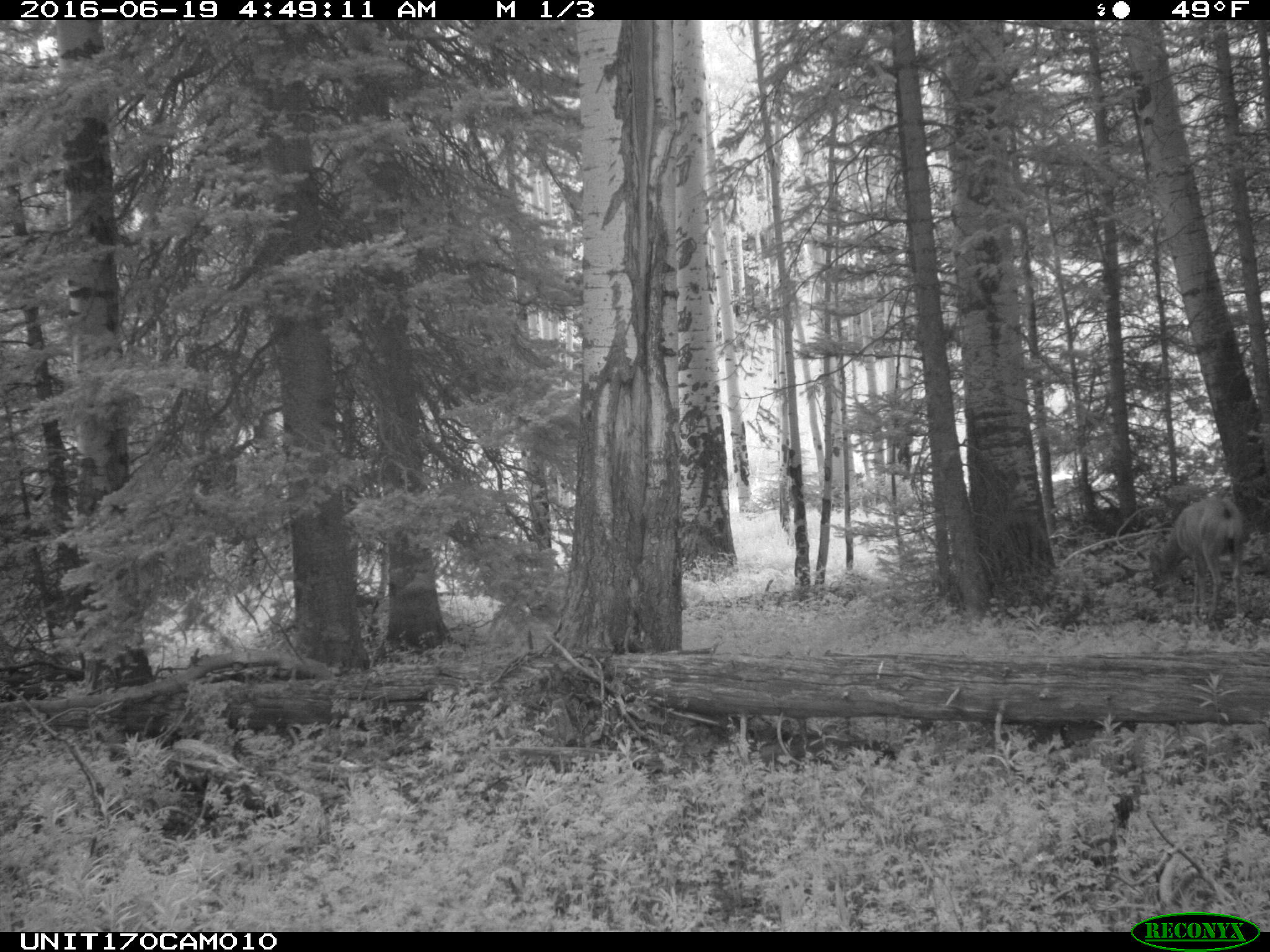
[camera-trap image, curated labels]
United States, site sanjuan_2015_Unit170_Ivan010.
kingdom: Animalia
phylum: Chordata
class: Mammalia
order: Artiodactyla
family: Cervidae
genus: Odocoileus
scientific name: Odocoileus hemionus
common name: mule deer